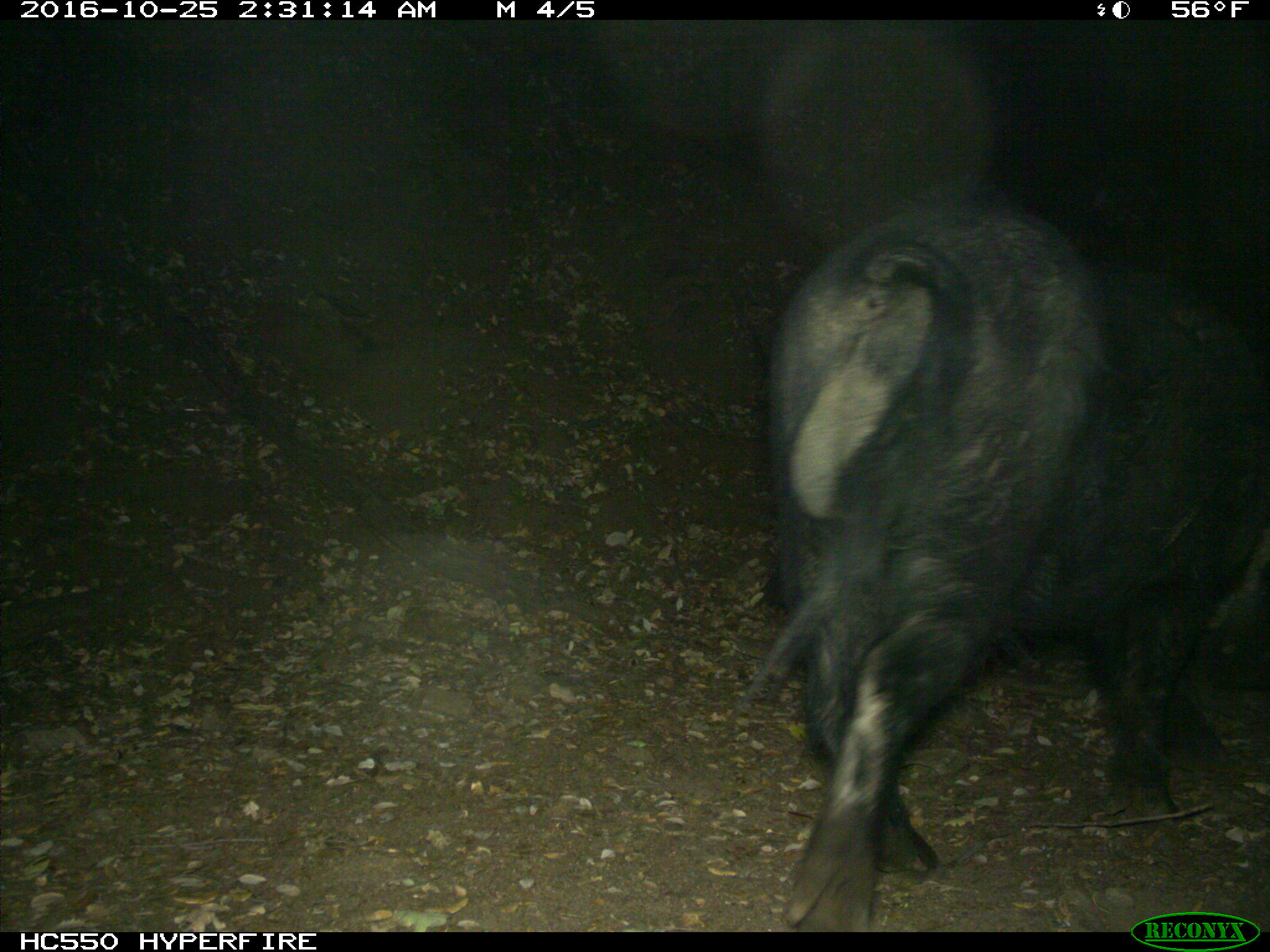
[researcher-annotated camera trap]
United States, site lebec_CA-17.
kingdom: Animalia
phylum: Chordata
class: Mammalia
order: Artiodactyla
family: Suidae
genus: Sus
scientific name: Sus scrofa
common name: wild boar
Sus scrofa (wild boar).